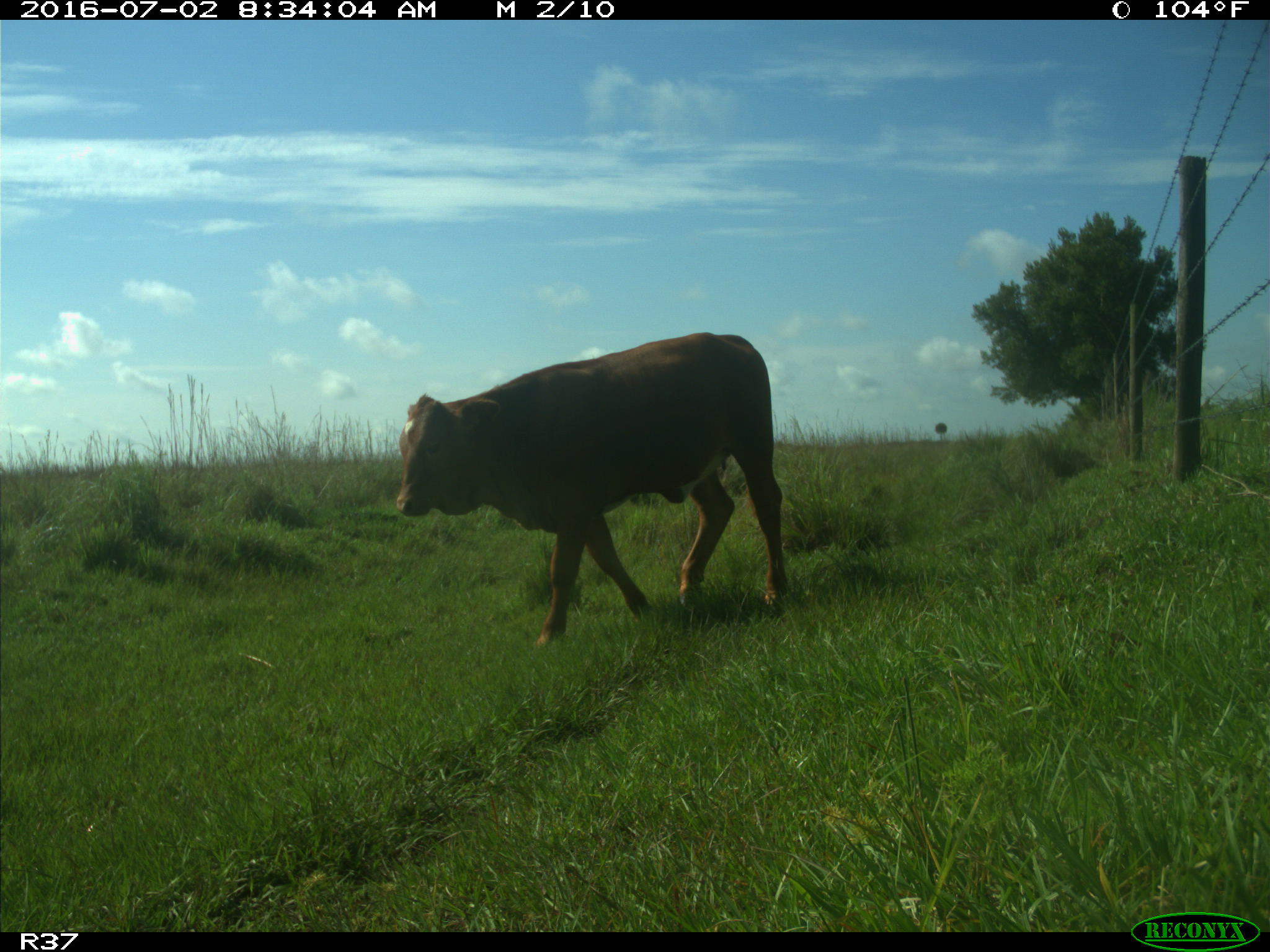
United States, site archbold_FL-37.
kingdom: Animalia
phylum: Chordata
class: Mammalia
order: Artiodactyla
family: Bovidae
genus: Bos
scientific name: Bos taurus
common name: domestic cow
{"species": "Bos taurus (domestic cow)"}